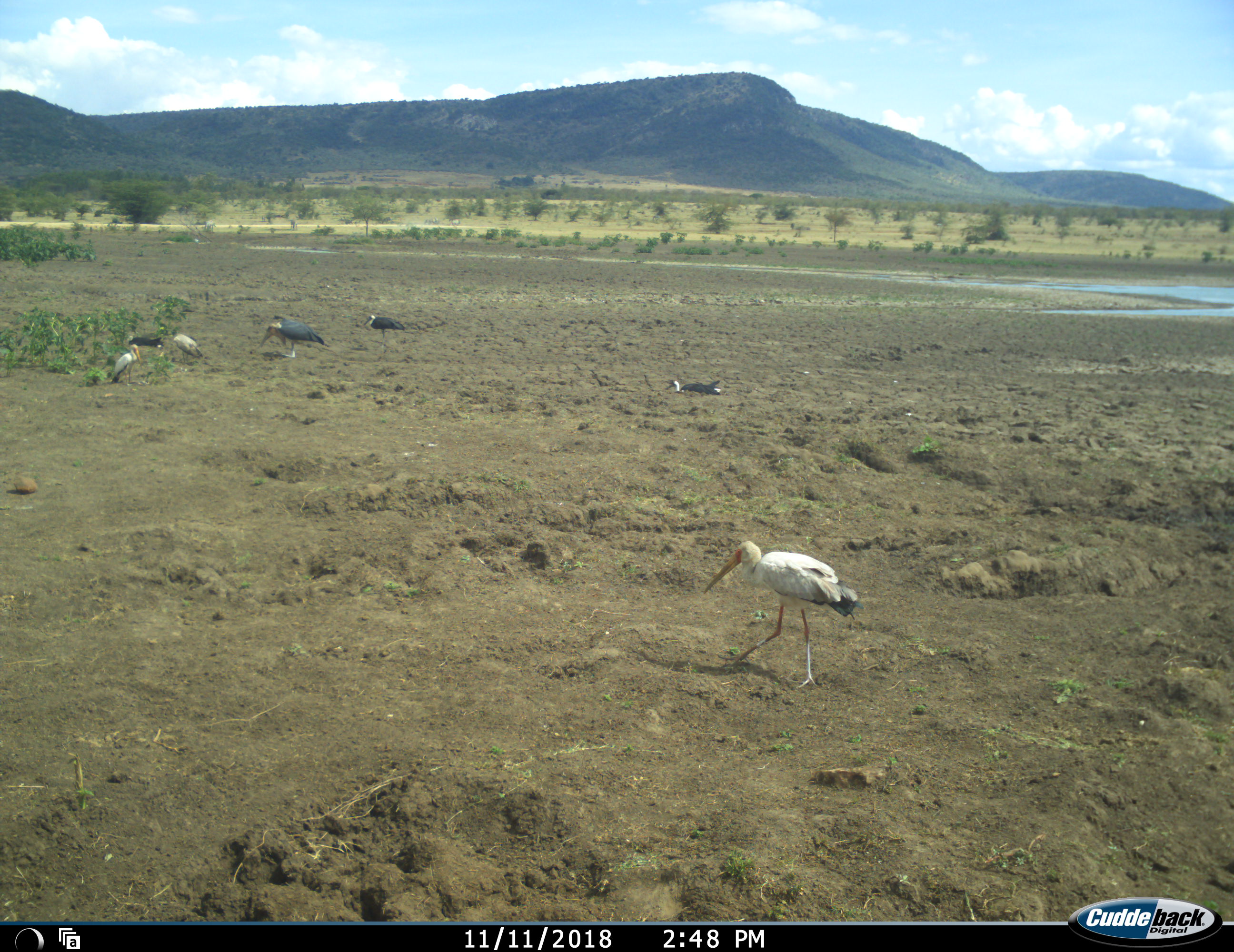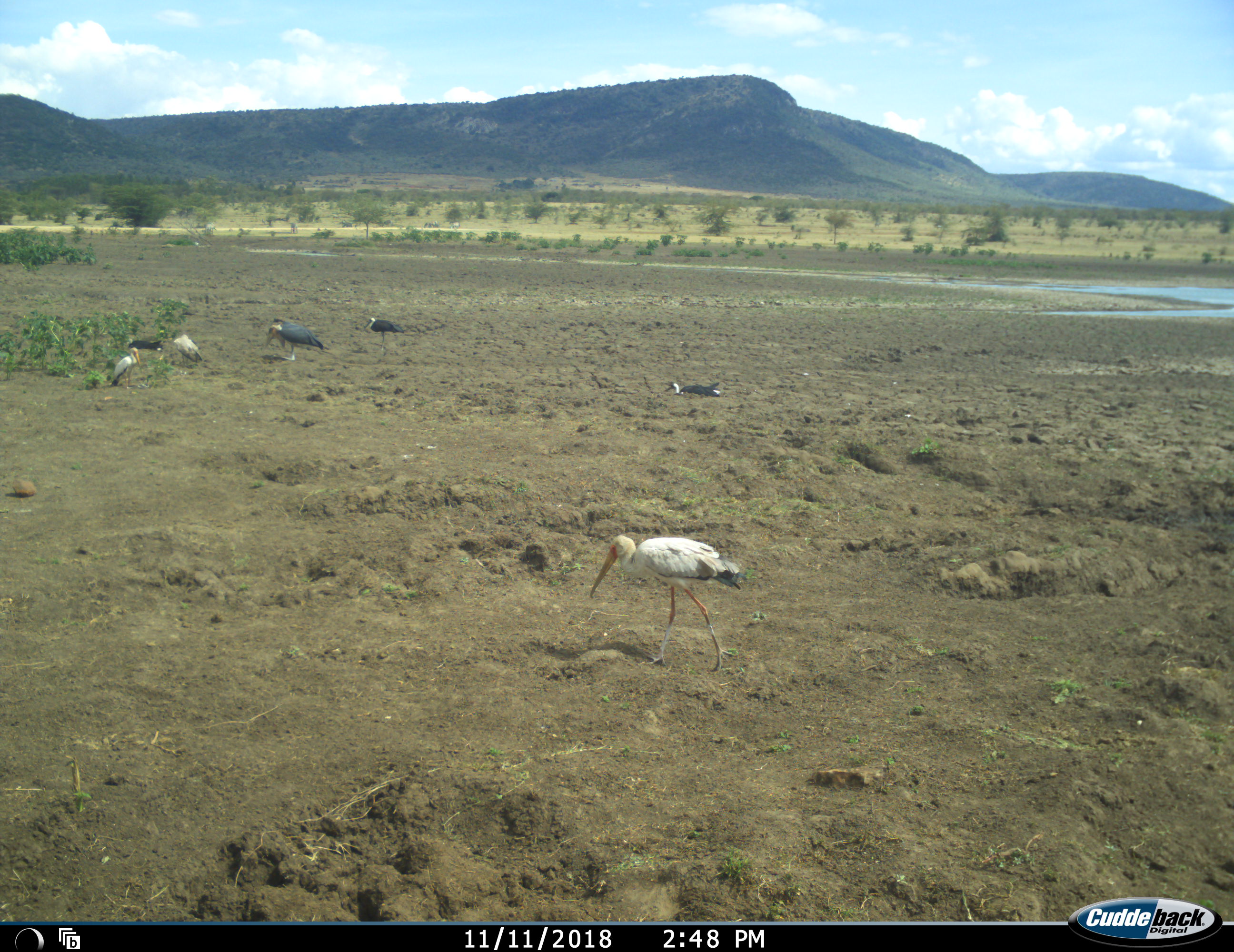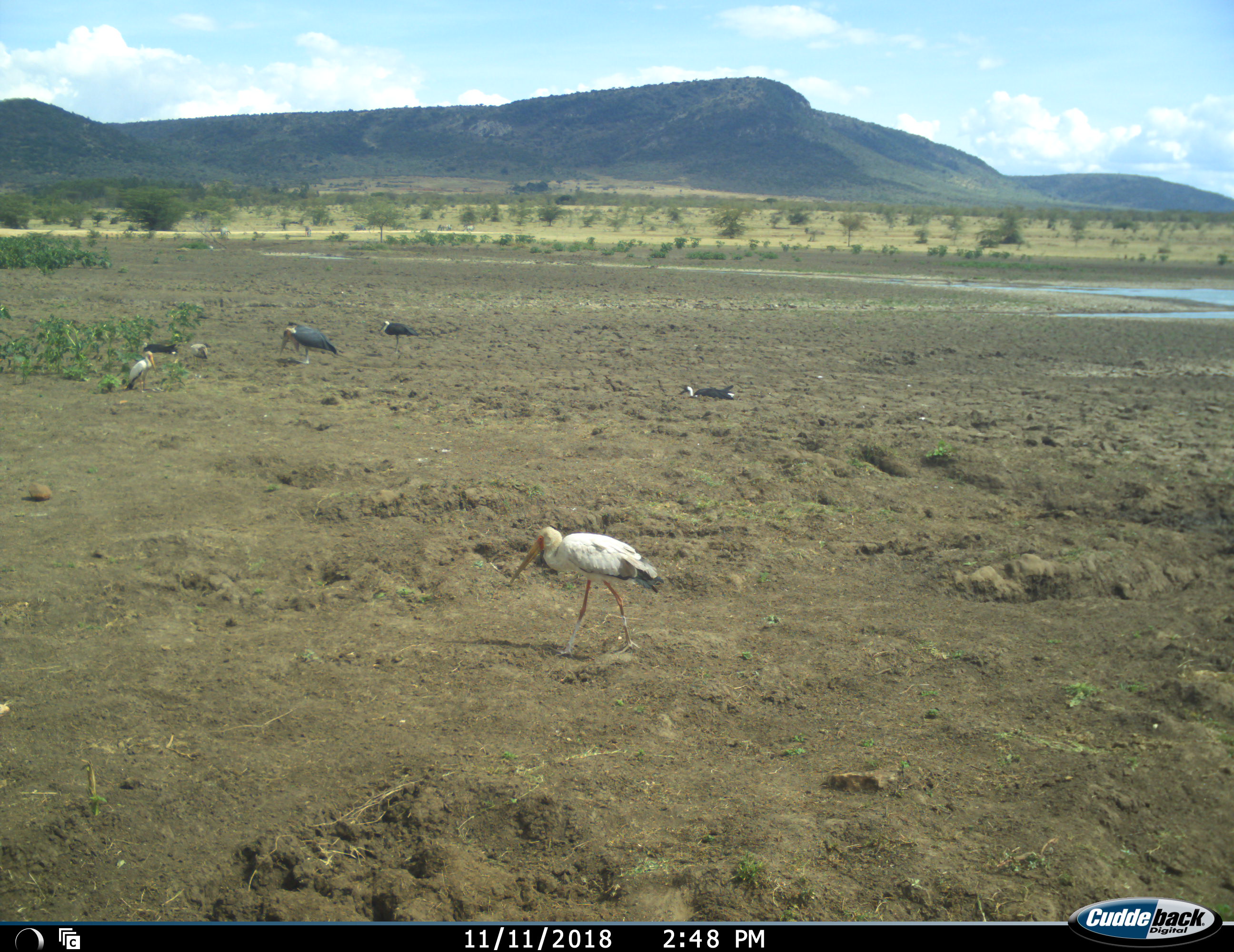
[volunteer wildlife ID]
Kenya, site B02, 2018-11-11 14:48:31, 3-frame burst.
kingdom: Animalia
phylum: Chordata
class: Aves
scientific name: Aves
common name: bird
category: birdother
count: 7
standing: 50%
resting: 20%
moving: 50%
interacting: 0%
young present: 0%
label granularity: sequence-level